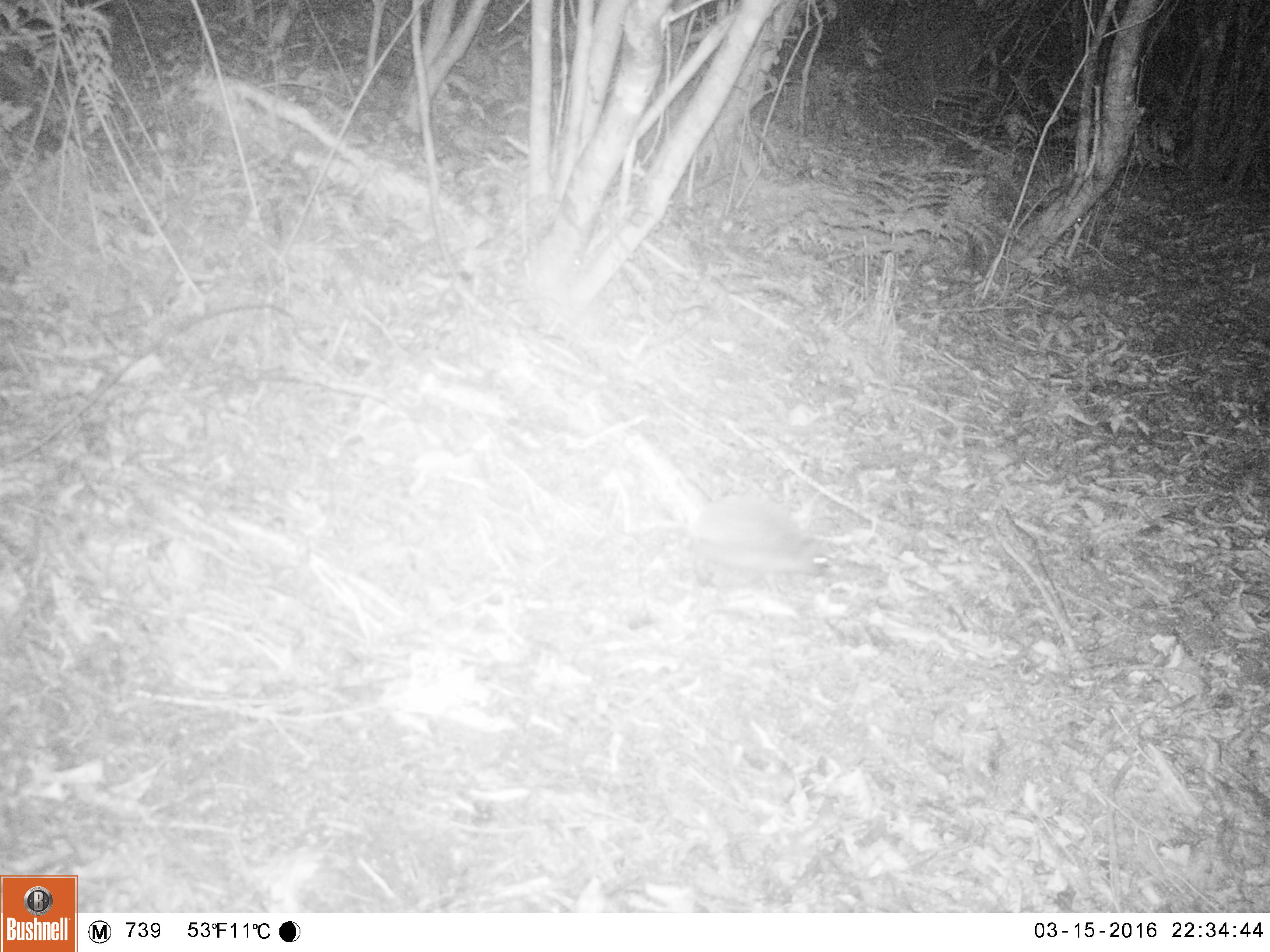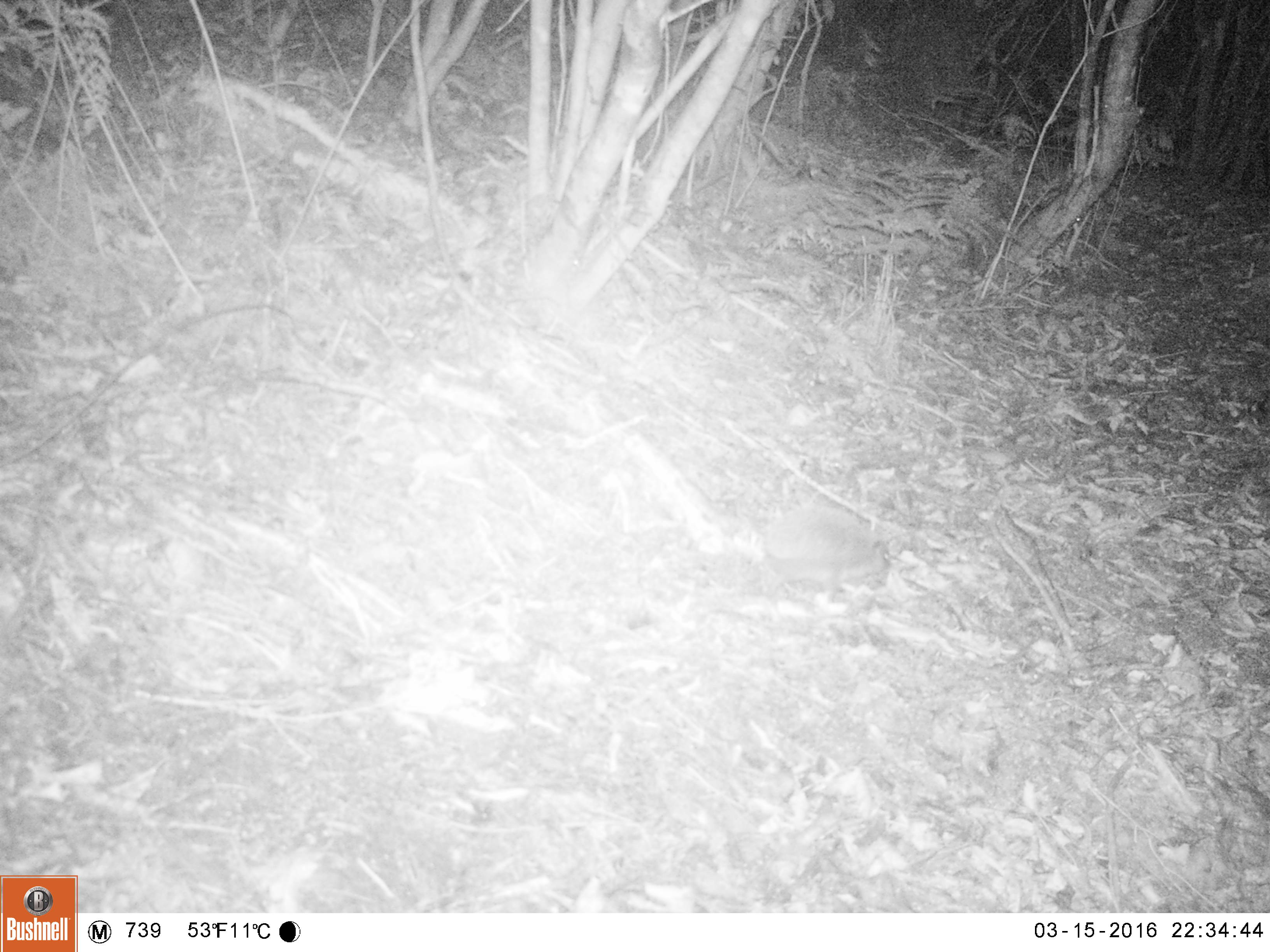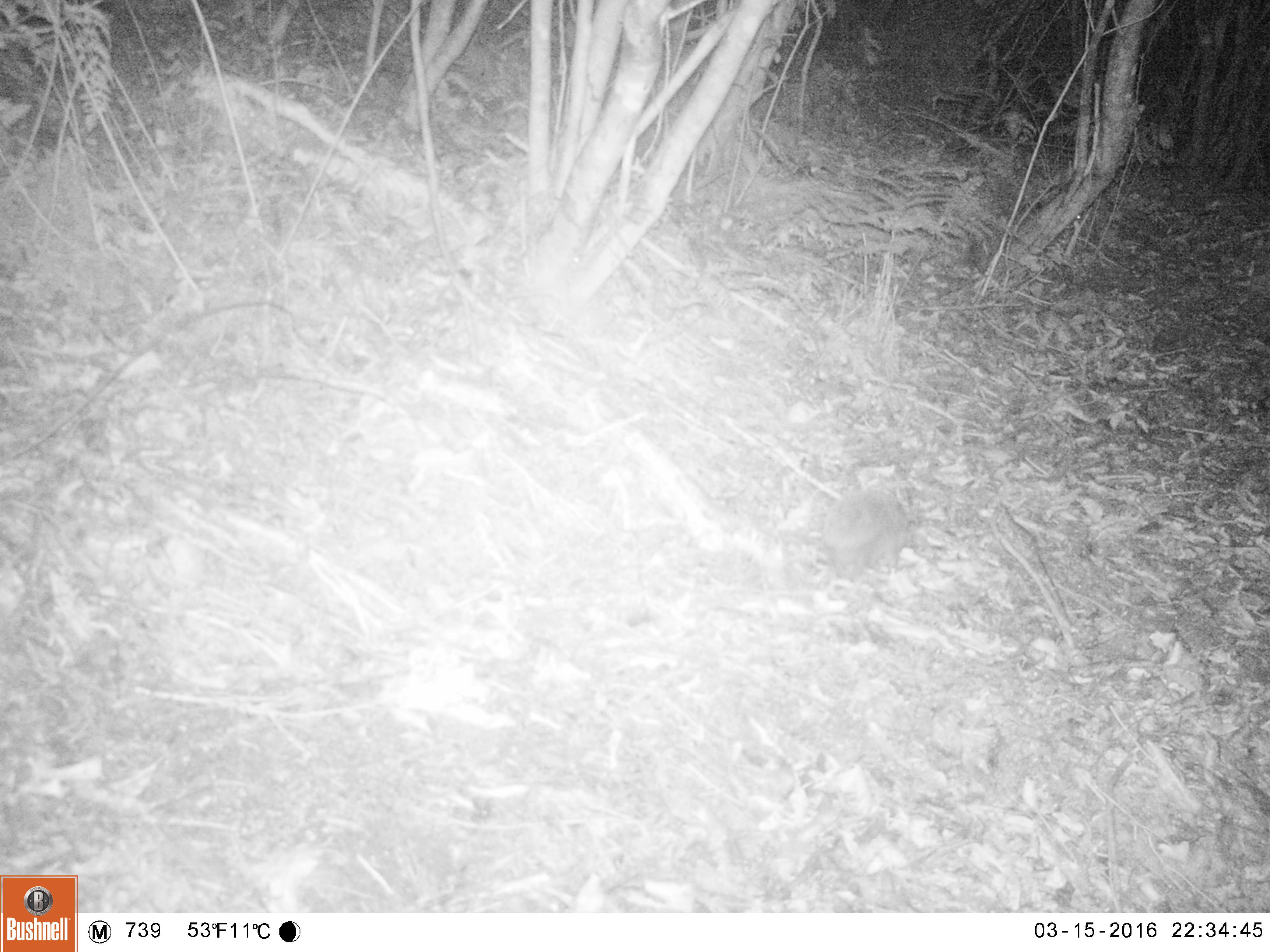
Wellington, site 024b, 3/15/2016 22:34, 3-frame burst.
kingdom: Animalia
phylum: Chordata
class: Mammalia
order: Eulipotyphla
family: Erinaceidae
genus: Erinaceus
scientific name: Erinaceus europaeus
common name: hedgehog